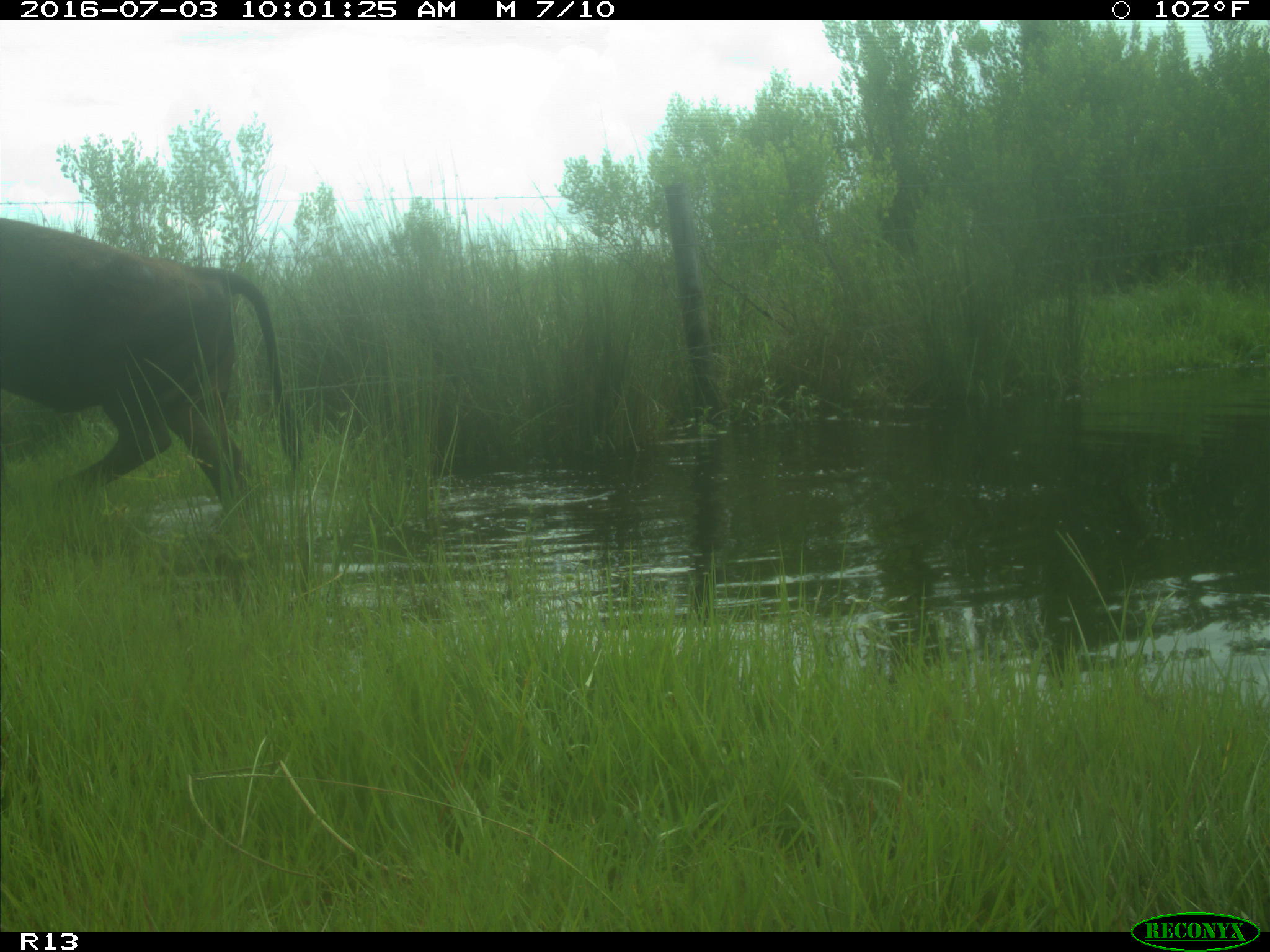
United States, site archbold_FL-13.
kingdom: Animalia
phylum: Chordata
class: Mammalia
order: Artiodactyla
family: Bovidae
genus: Bos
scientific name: Bos taurus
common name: domestic cow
Bos taurus (domestic cow).